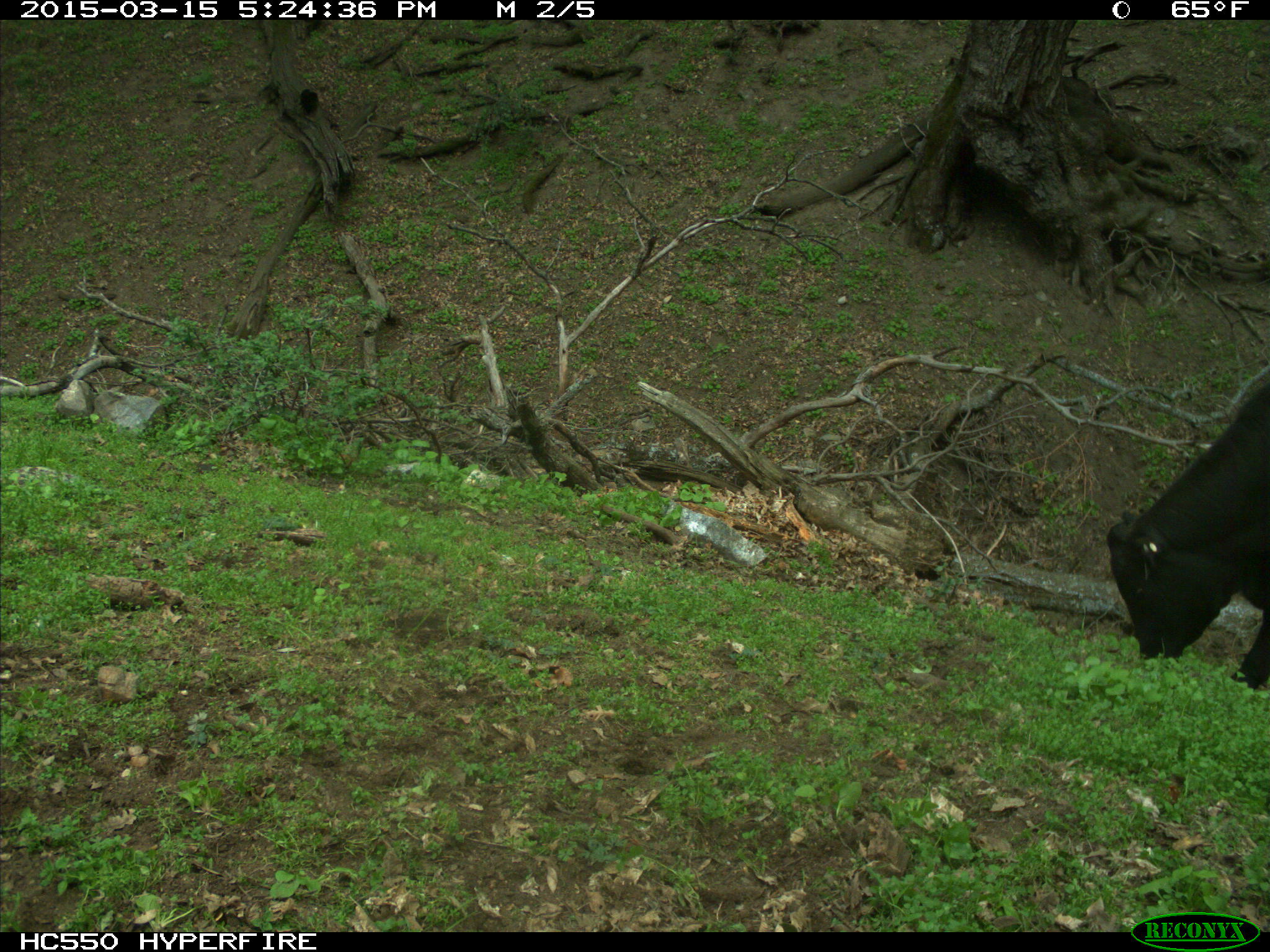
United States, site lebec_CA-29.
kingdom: Animalia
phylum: Chordata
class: Mammalia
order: Artiodactyla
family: Bovidae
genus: Bos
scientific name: Bos taurus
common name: domestic cow